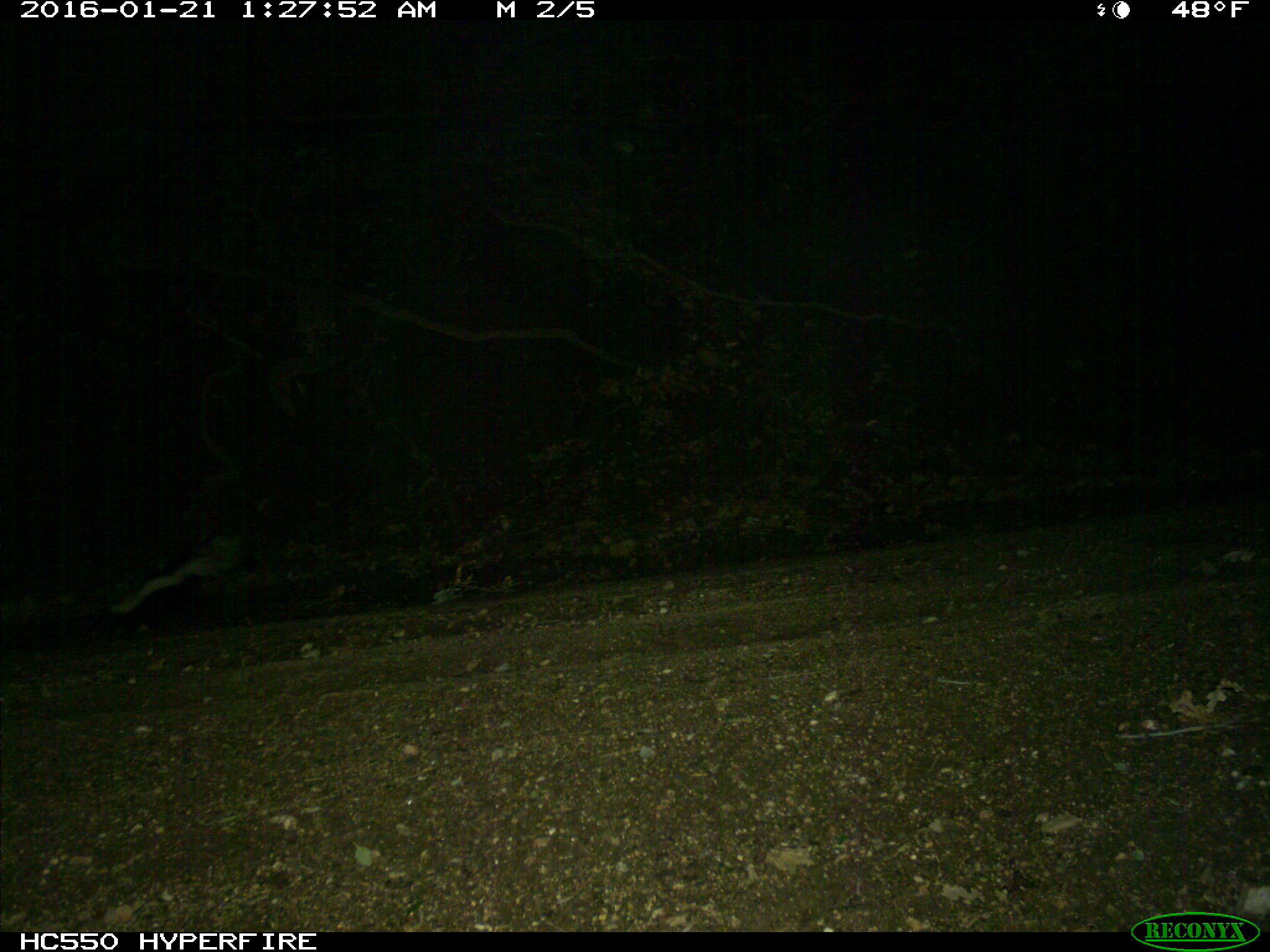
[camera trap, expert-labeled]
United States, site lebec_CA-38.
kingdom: Animalia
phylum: Chordata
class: Mammalia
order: Carnivora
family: Mephitidae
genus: Mephitis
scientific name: Mephitis mephitis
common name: striped skunk